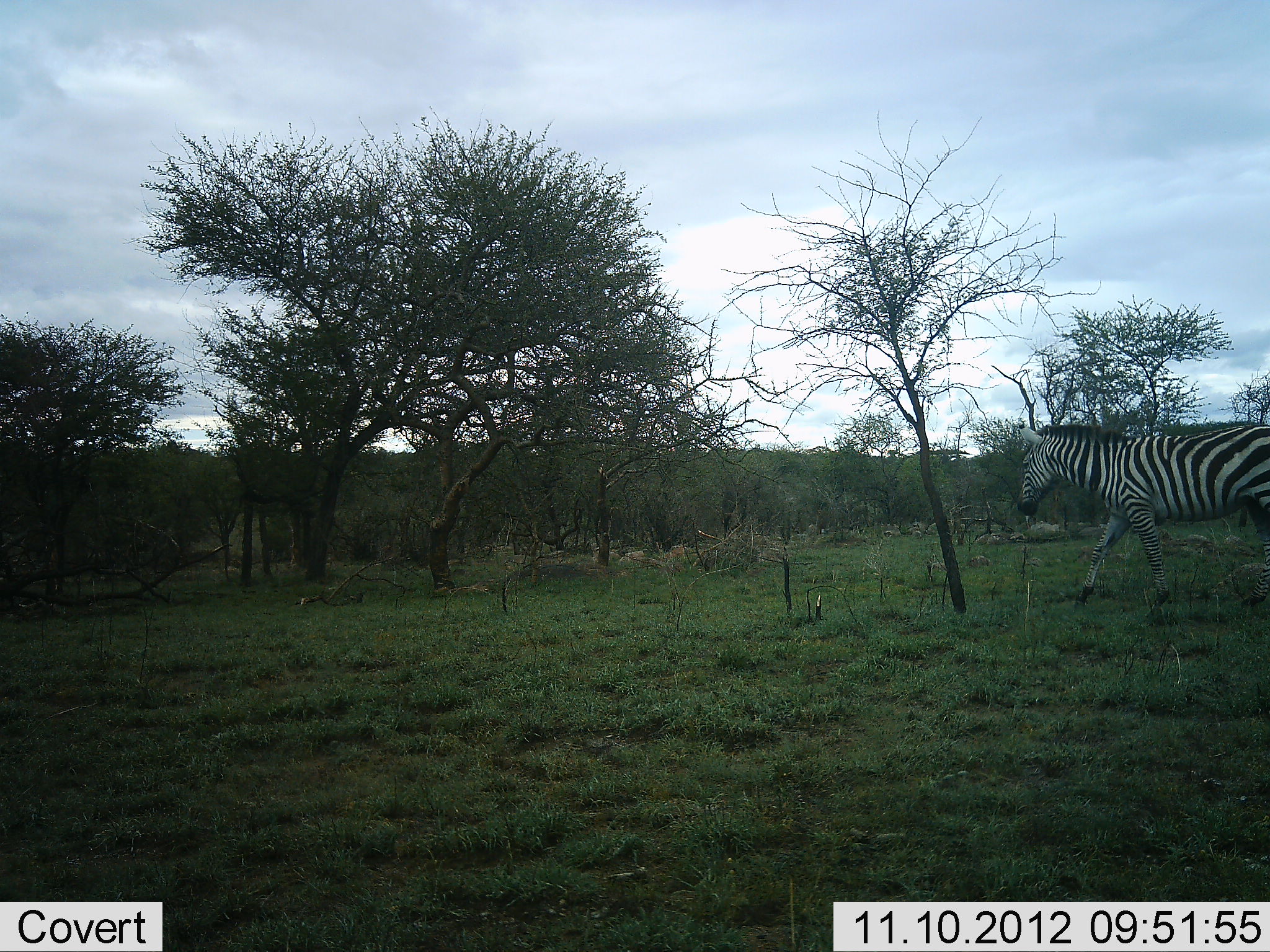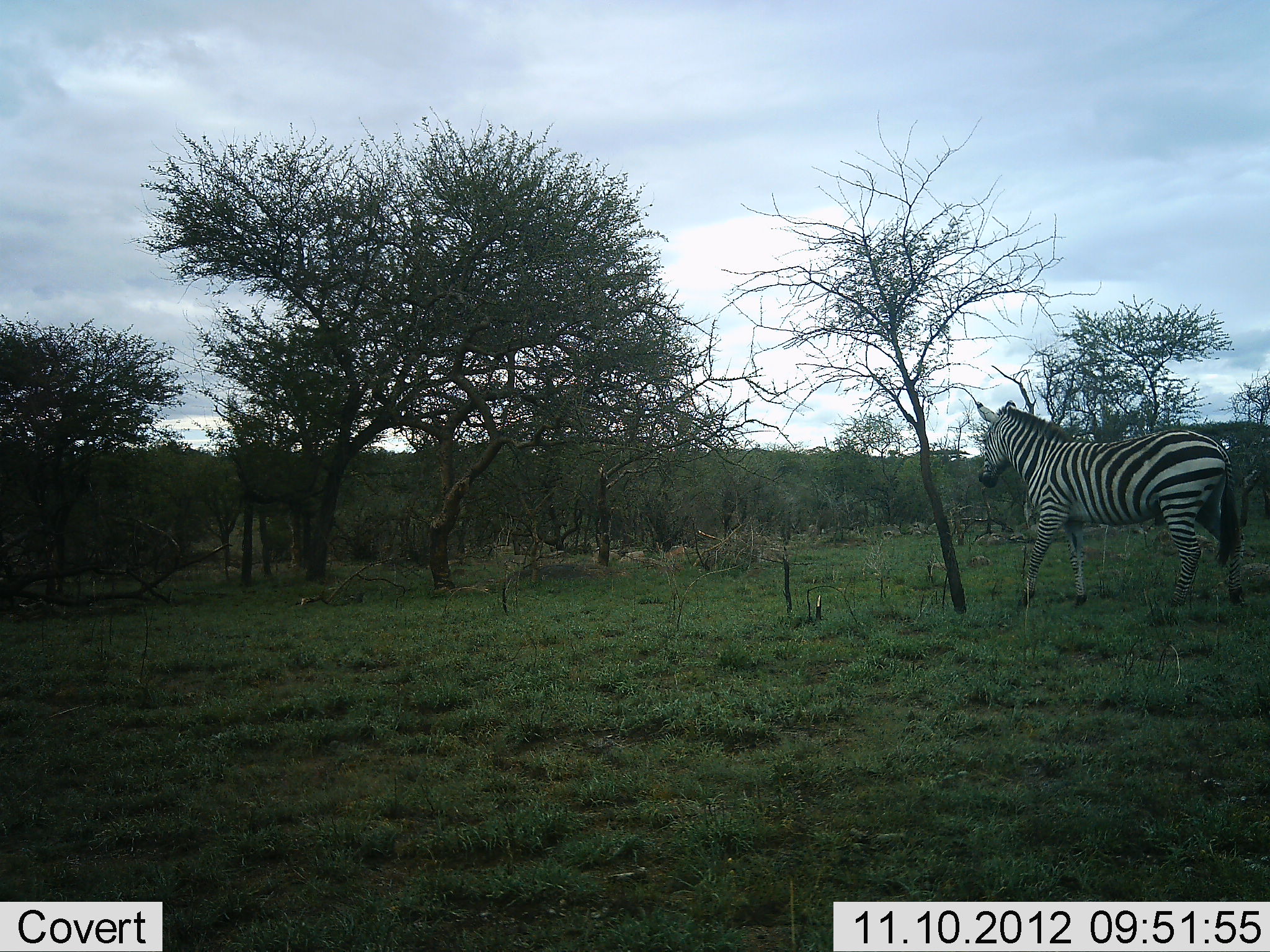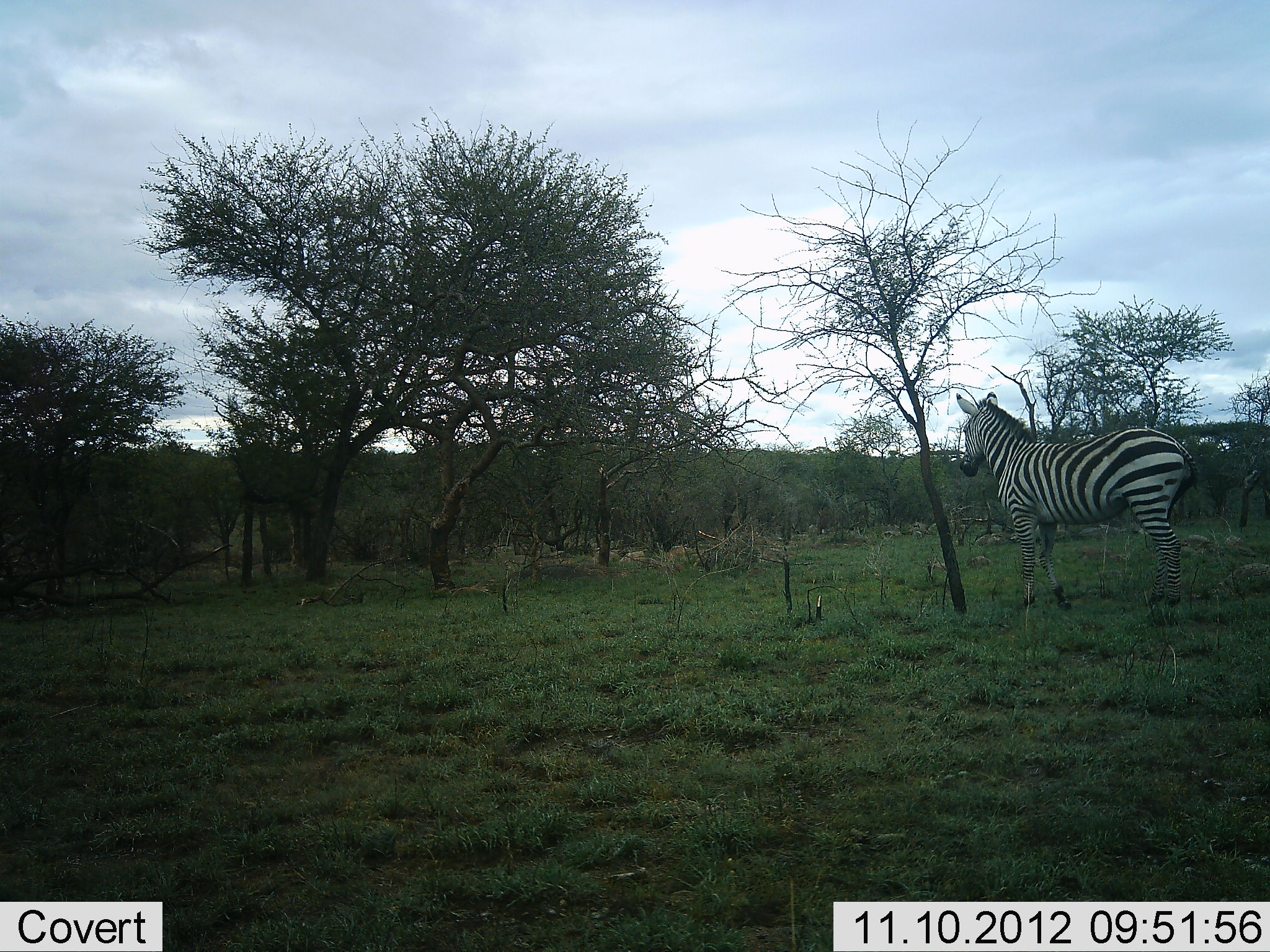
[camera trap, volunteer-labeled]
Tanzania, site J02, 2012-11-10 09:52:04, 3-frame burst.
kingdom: Animalia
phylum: Chordata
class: Mammalia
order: Perissodactyla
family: Equidae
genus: Equus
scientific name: Equus quagga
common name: plains zebra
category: zebra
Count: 1.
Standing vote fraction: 10%.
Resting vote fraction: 0%.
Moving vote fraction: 90%.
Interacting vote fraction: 0%.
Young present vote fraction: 0%.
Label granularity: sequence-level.